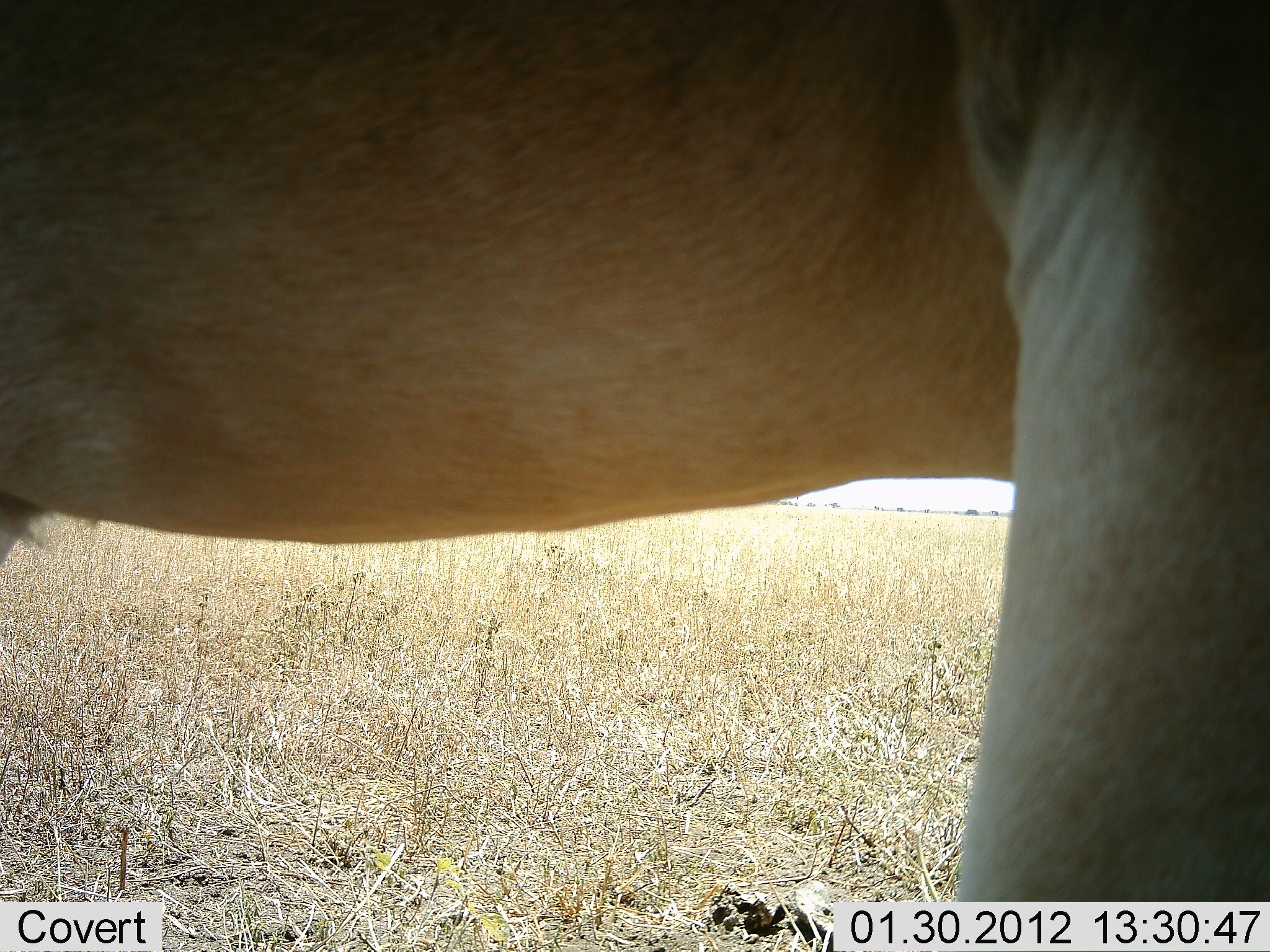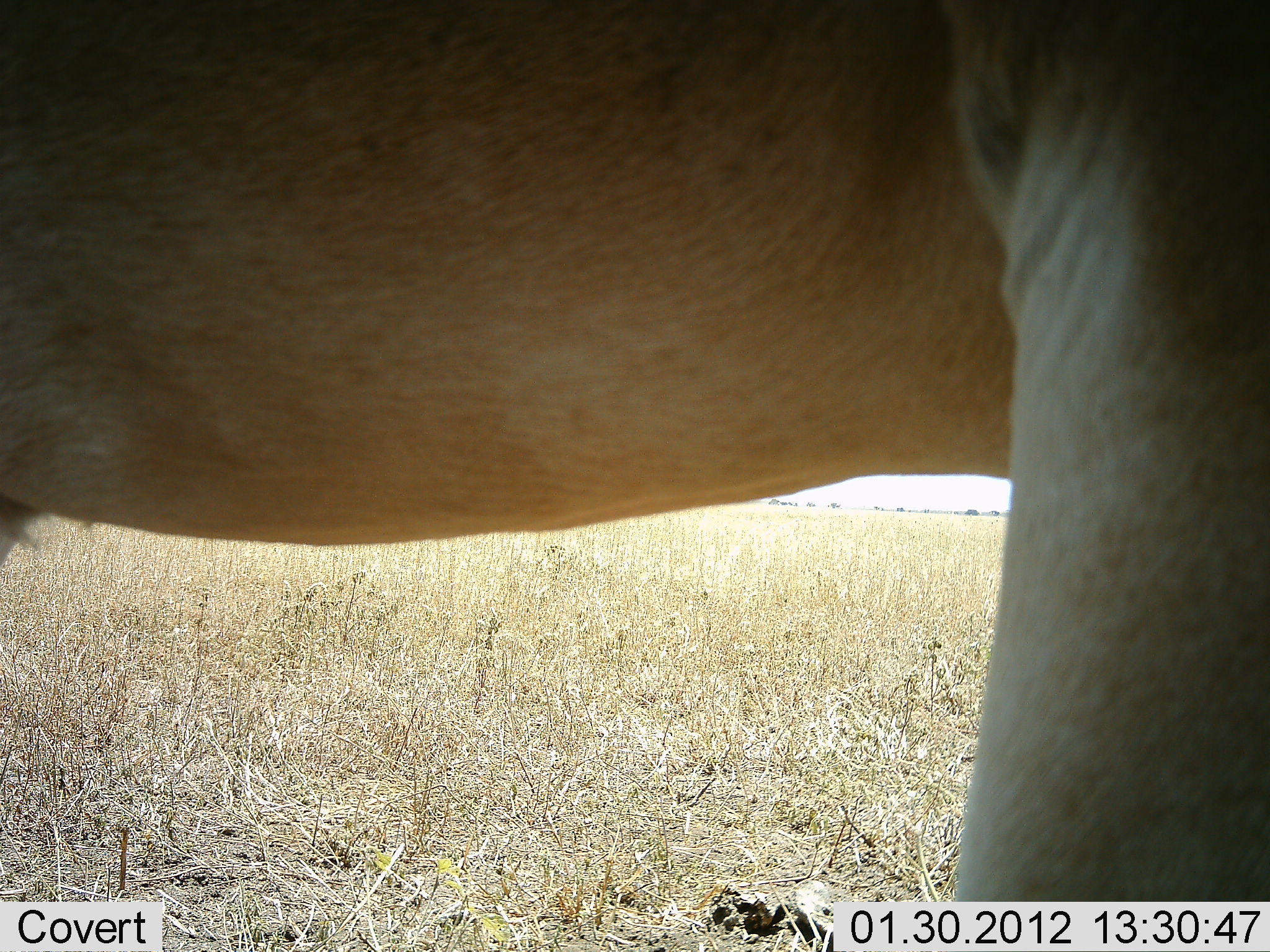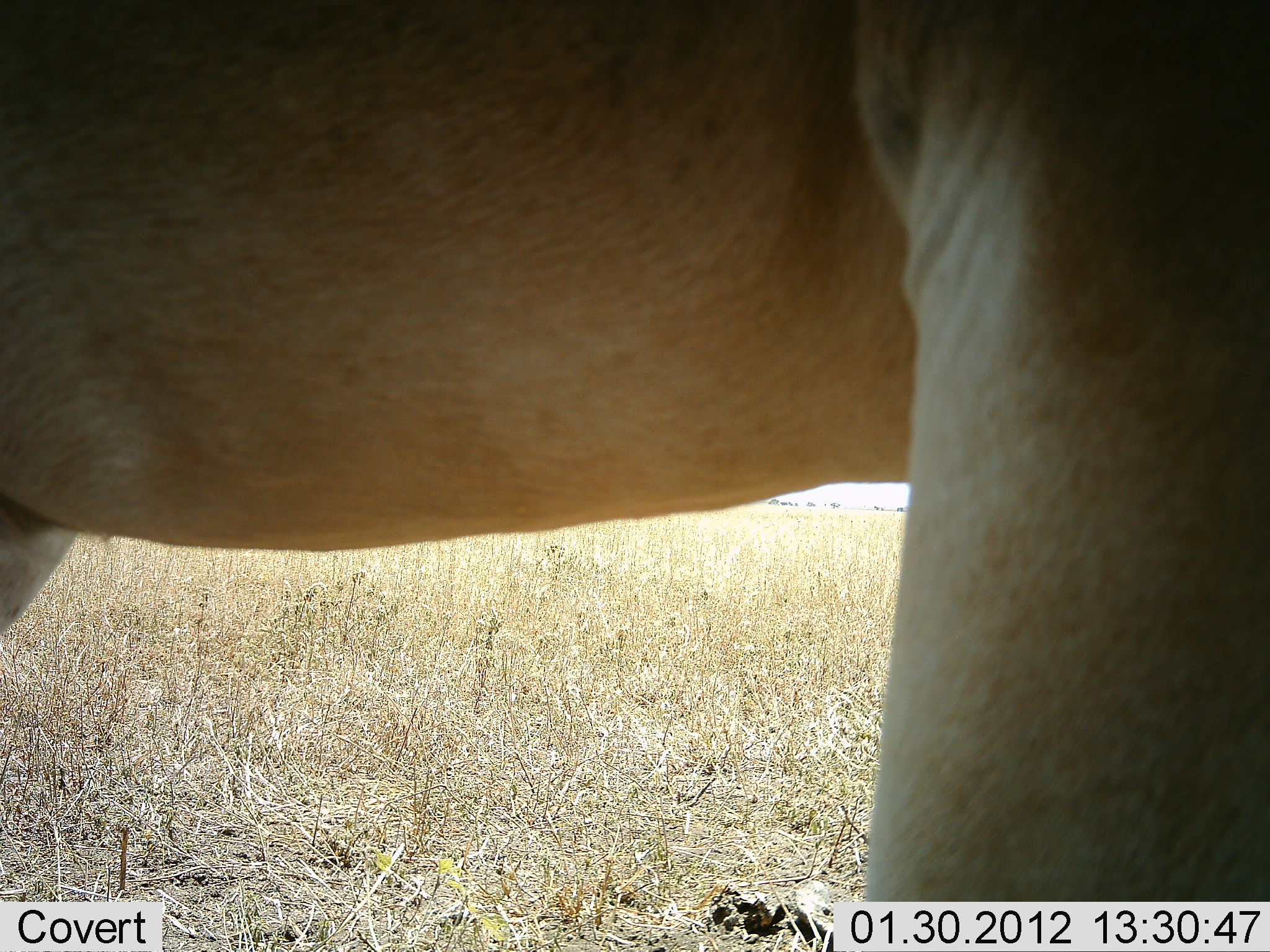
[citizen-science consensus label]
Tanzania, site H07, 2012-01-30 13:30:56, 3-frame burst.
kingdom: Animalia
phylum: Chordata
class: Mammalia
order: Artiodactyla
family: Bovidae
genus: Alcelaphus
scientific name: Alcelaphus buselaphus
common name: hartebeest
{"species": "hartebeest (Alcelaphus buselaphus)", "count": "1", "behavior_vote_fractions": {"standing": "100%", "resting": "0%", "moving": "0%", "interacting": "0%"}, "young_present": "0%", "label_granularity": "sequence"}